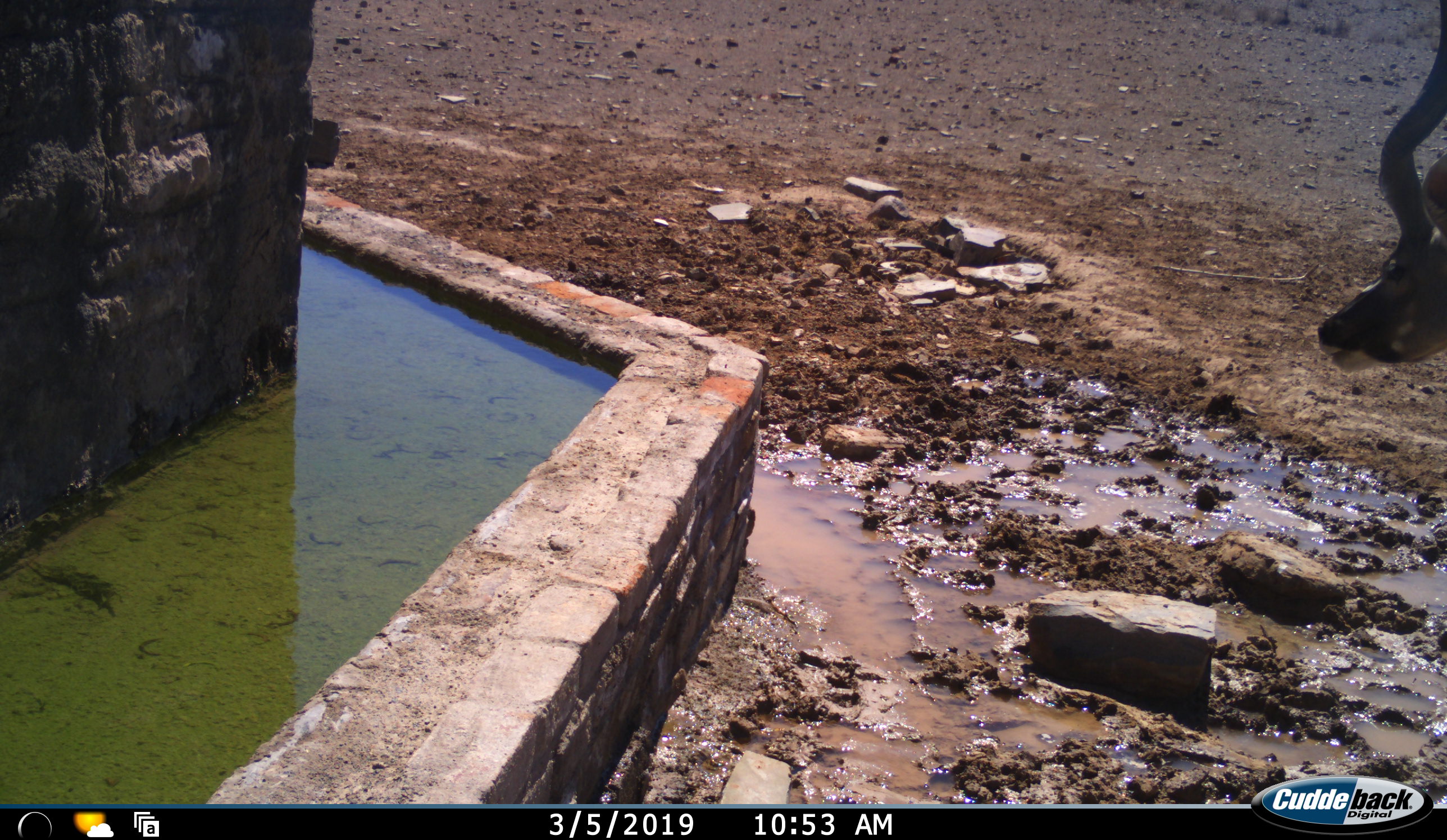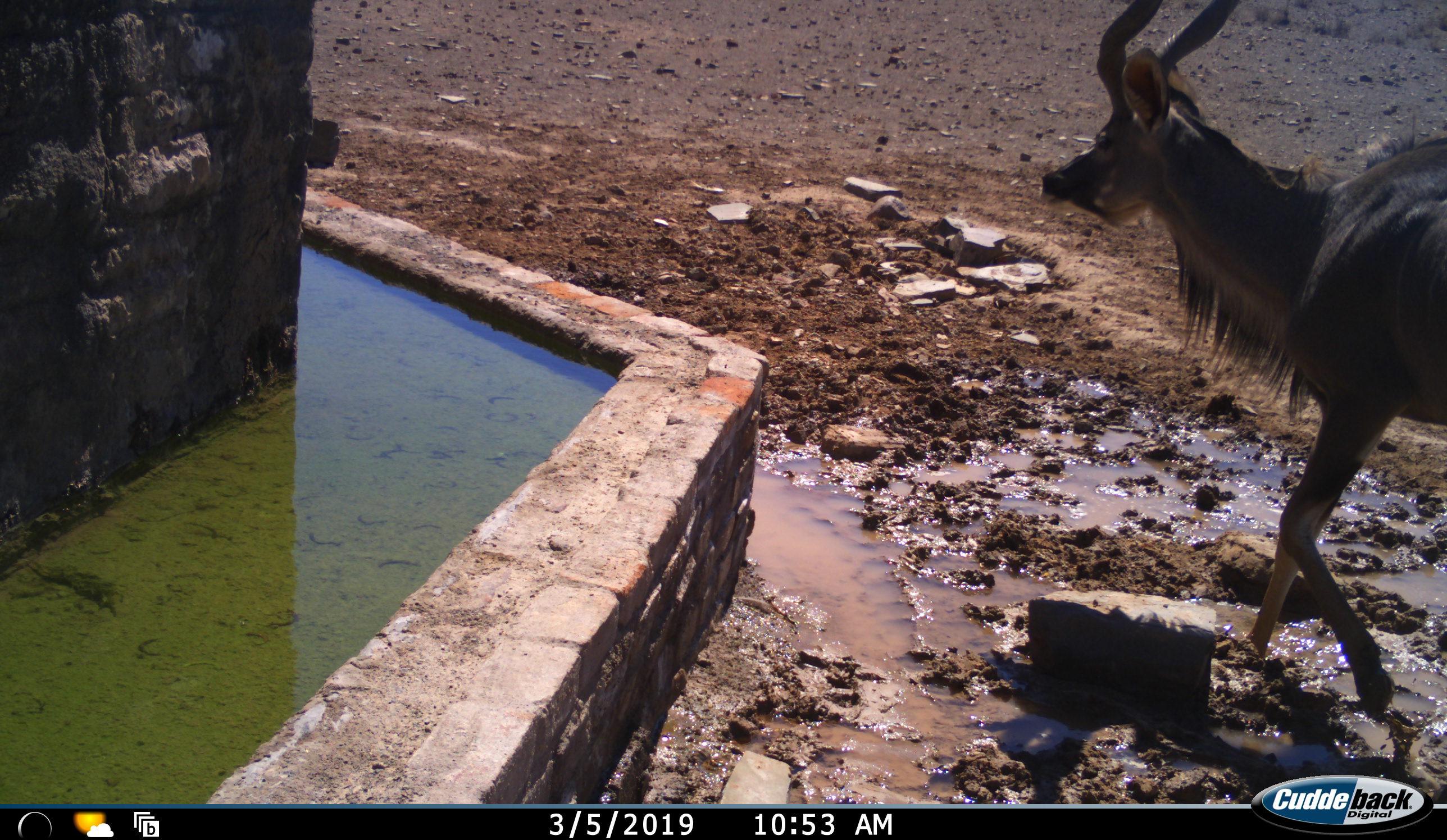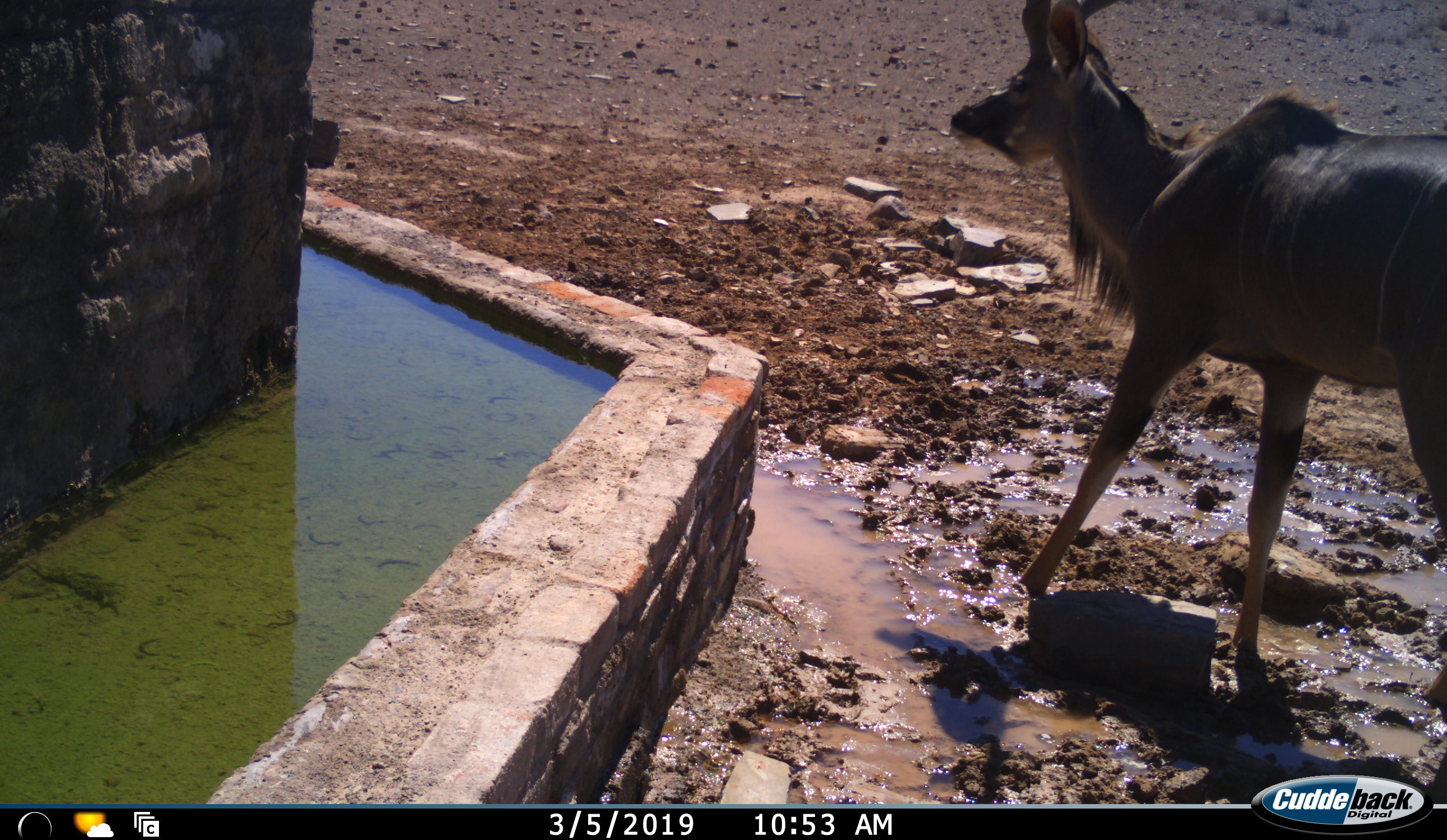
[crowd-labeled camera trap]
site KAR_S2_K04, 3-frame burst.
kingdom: Animalia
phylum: Chordata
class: Mammalia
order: Artiodactyla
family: Bovidae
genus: Tragelaphus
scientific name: Tragelaphus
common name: kudu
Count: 1.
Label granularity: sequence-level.